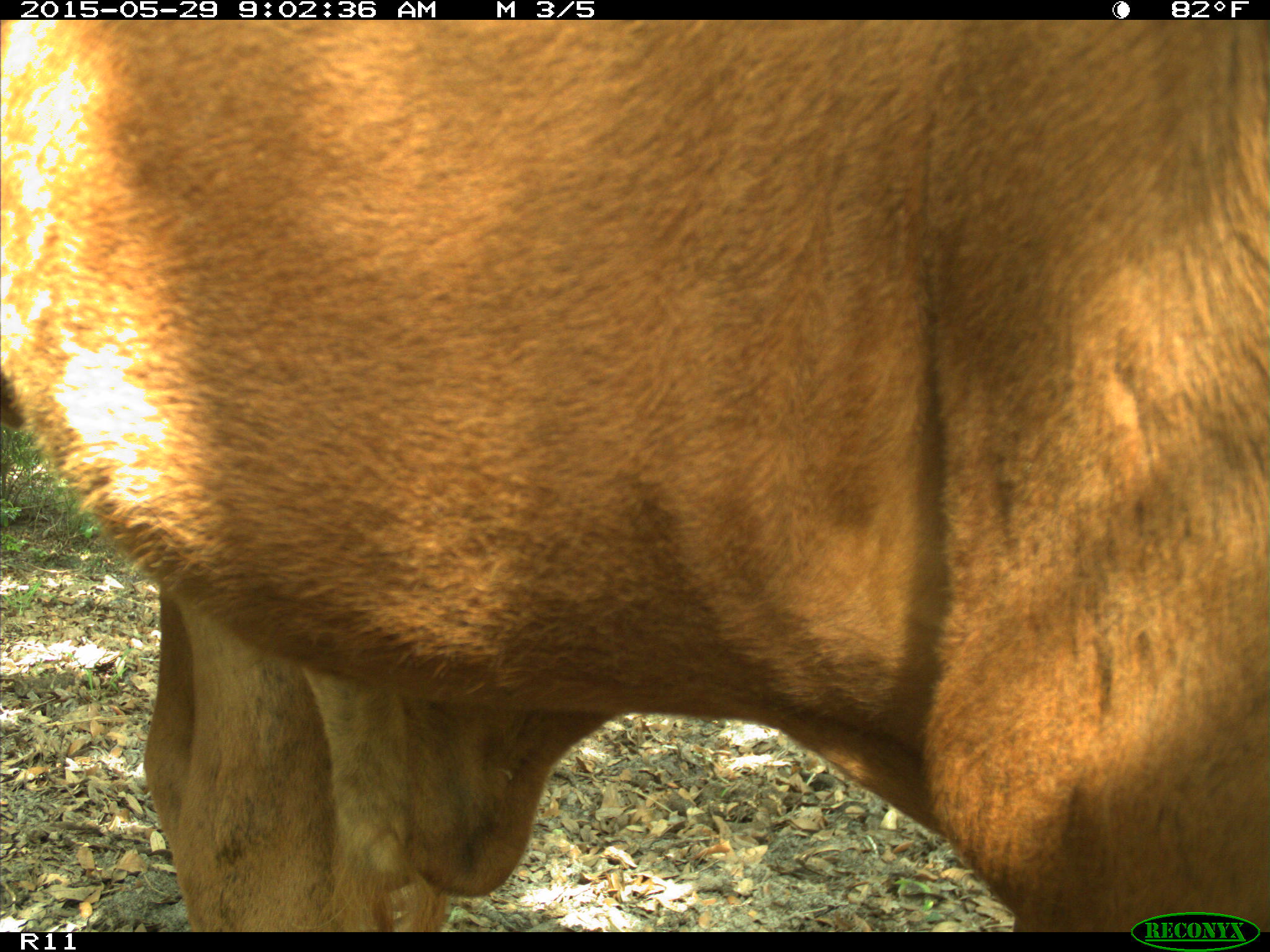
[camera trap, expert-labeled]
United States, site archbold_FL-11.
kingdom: Animalia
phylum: Chordata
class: Mammalia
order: Artiodactyla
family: Bovidae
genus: Bos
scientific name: Bos taurus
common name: domestic cow